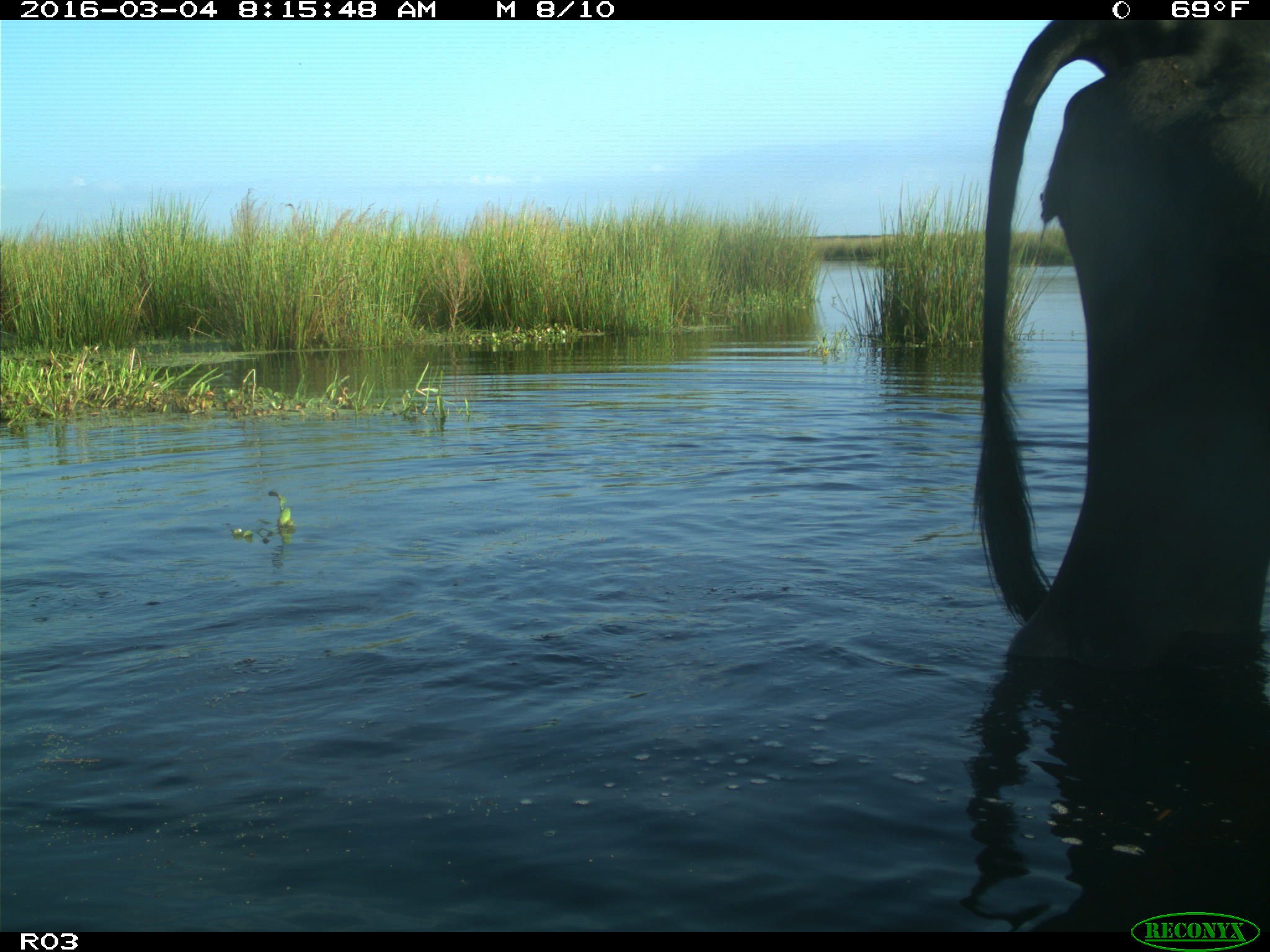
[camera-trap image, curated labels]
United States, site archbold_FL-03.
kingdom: Animalia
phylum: Chordata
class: Mammalia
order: Artiodactyla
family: Bovidae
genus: Bos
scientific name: Bos taurus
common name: domestic cow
Bos taurus (domestic cow).